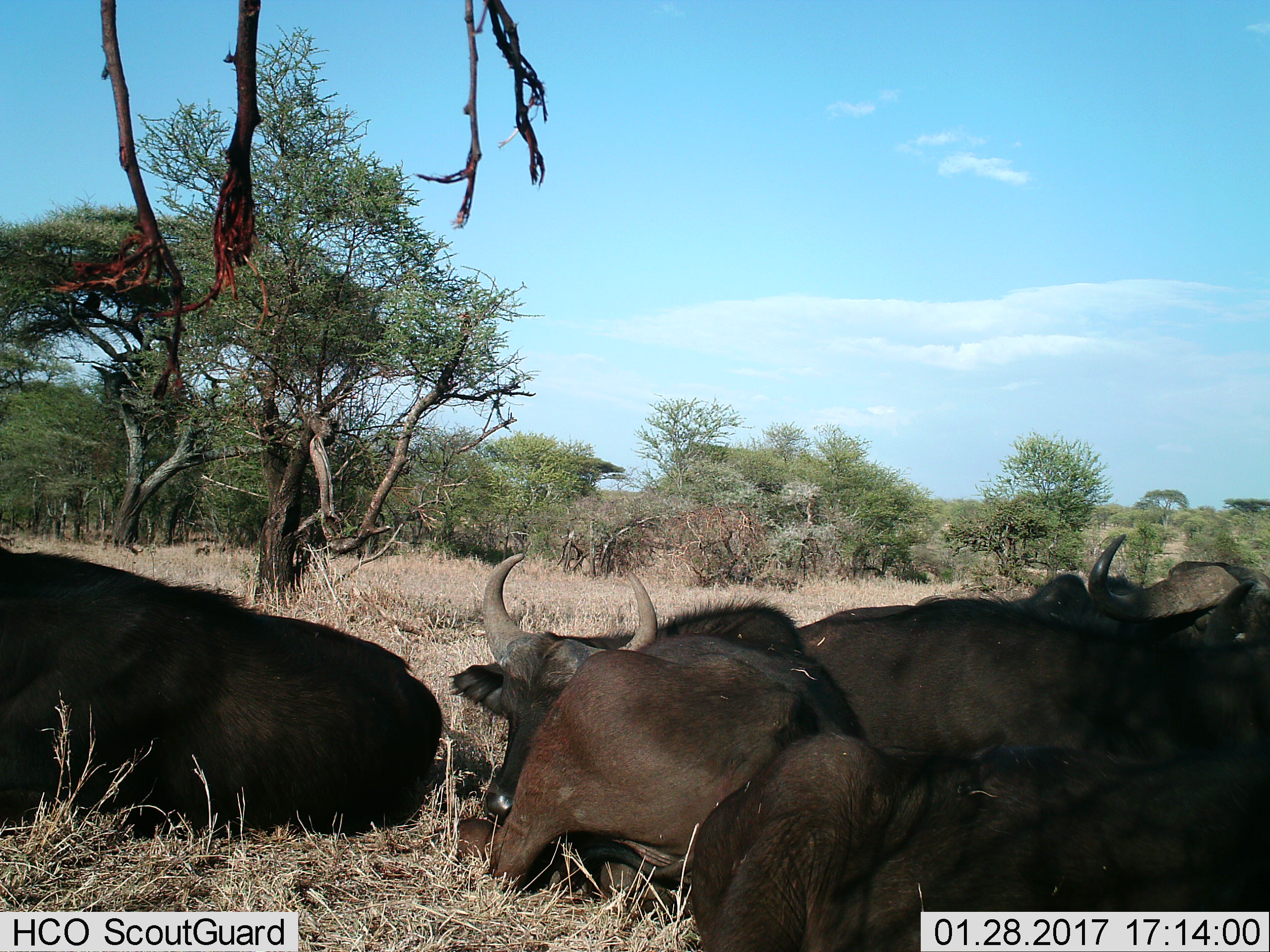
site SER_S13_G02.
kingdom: Animalia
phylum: Chordata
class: Mammalia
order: Artiodactyla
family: Bovidae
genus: Syncerus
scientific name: Syncerus caffer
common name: african buffalo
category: buffalo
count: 5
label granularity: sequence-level